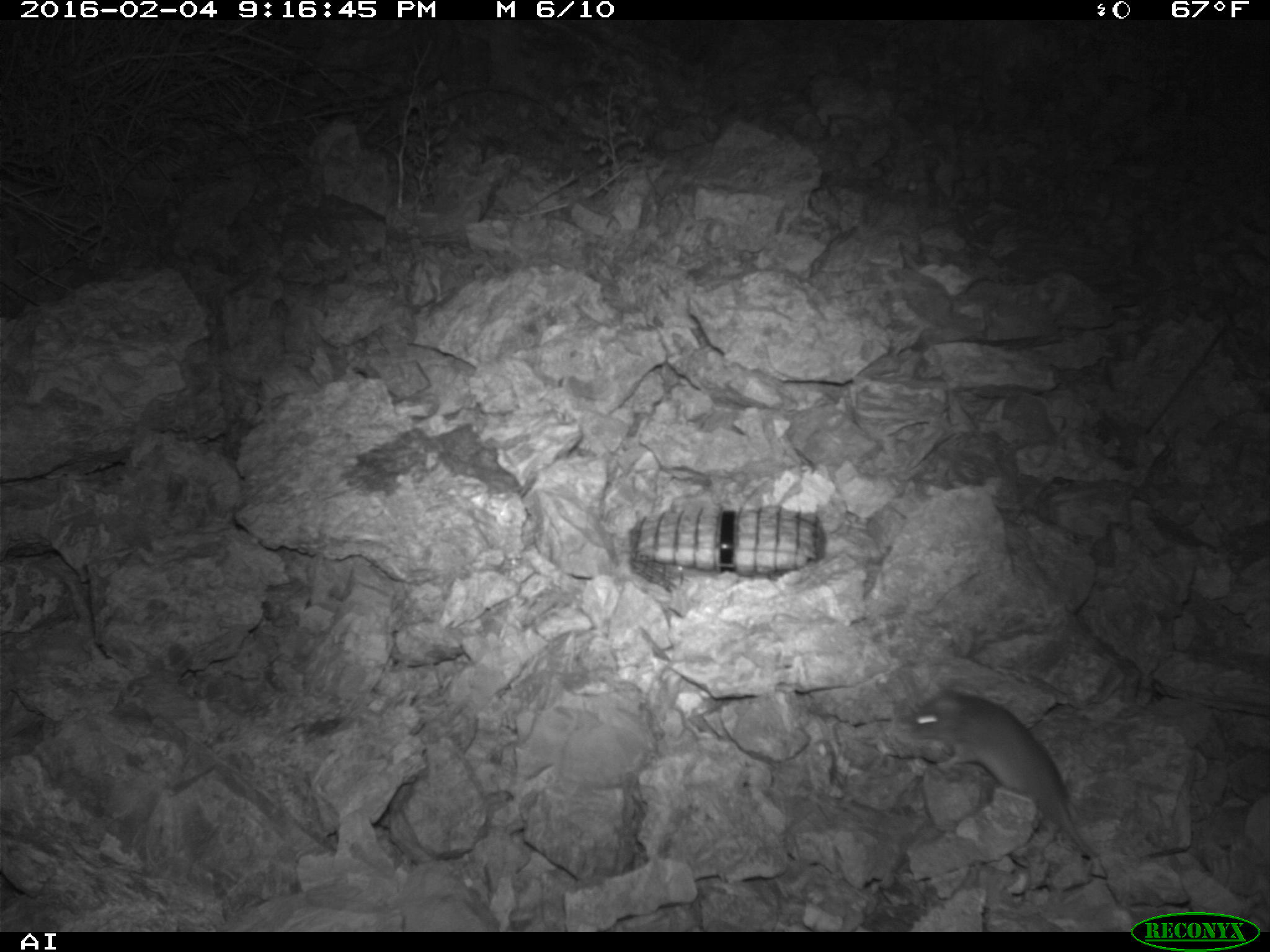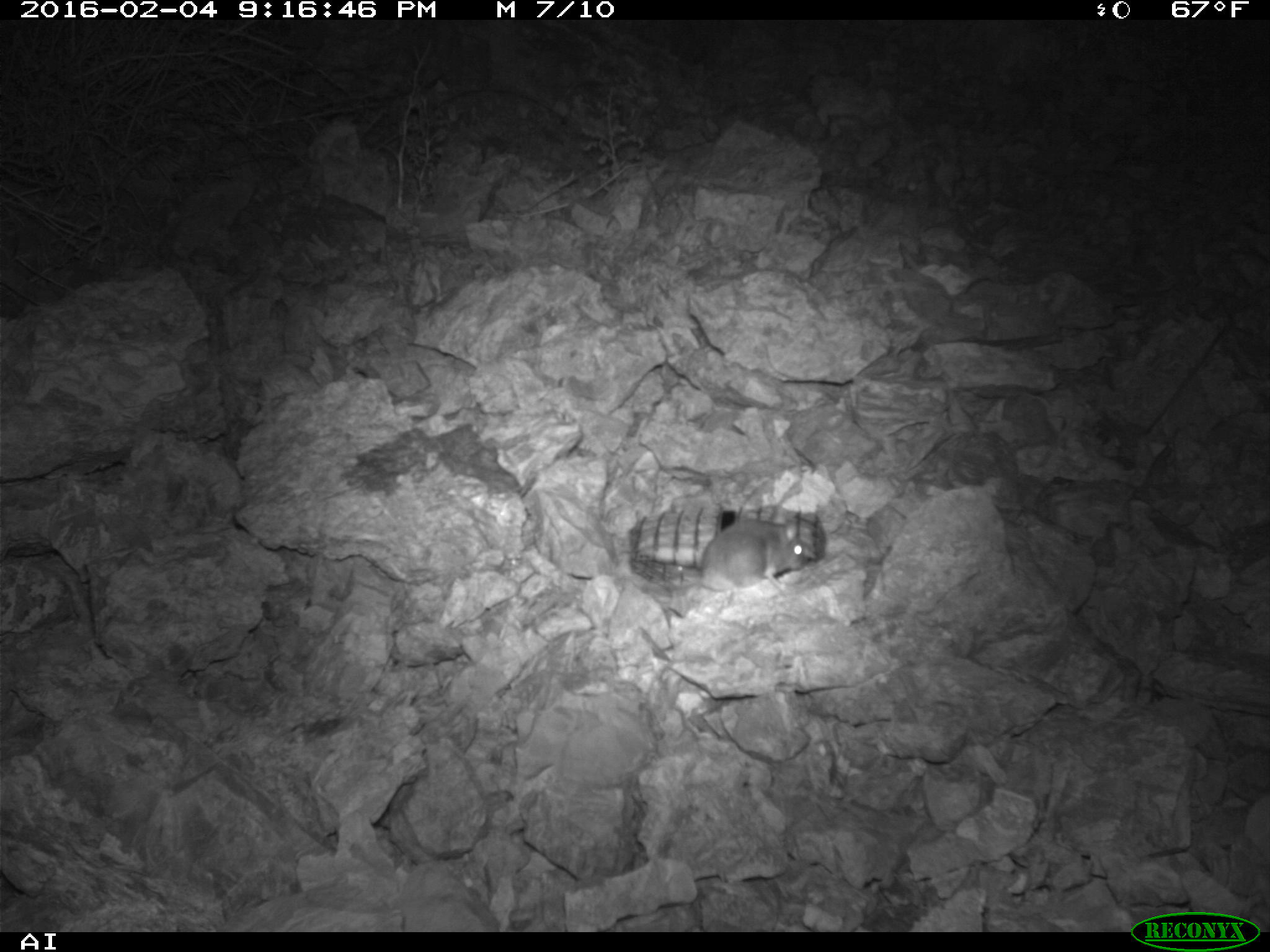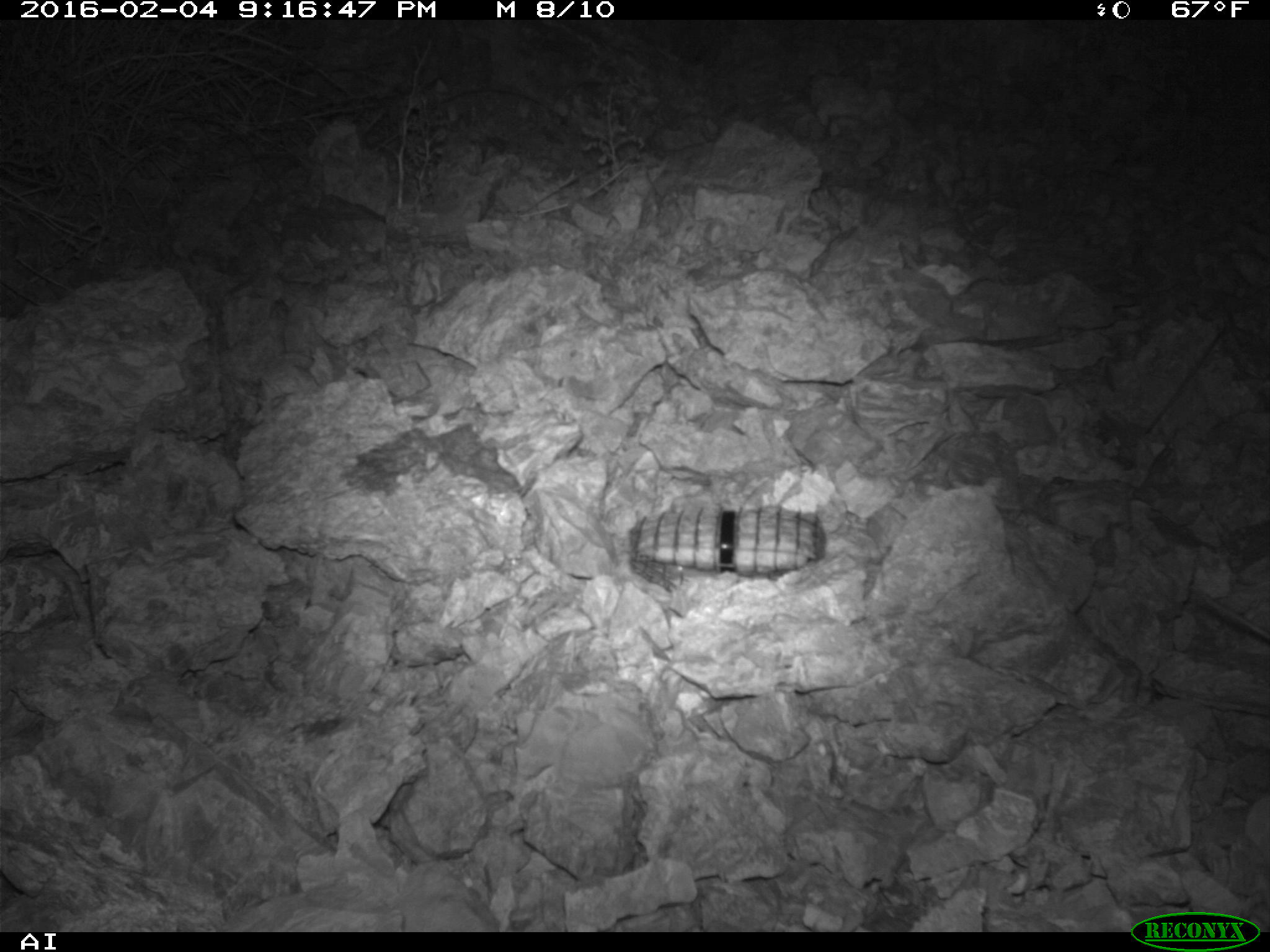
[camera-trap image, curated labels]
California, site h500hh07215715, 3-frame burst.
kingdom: Animalia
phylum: Chordata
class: Mammalia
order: Rodentia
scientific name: Rodentia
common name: rodent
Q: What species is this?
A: Rodent (Rodentia).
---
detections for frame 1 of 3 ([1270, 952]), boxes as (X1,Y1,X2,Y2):
rodent: (904,687,1096,855)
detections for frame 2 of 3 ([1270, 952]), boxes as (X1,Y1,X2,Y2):
rodent: (684,506,805,601)